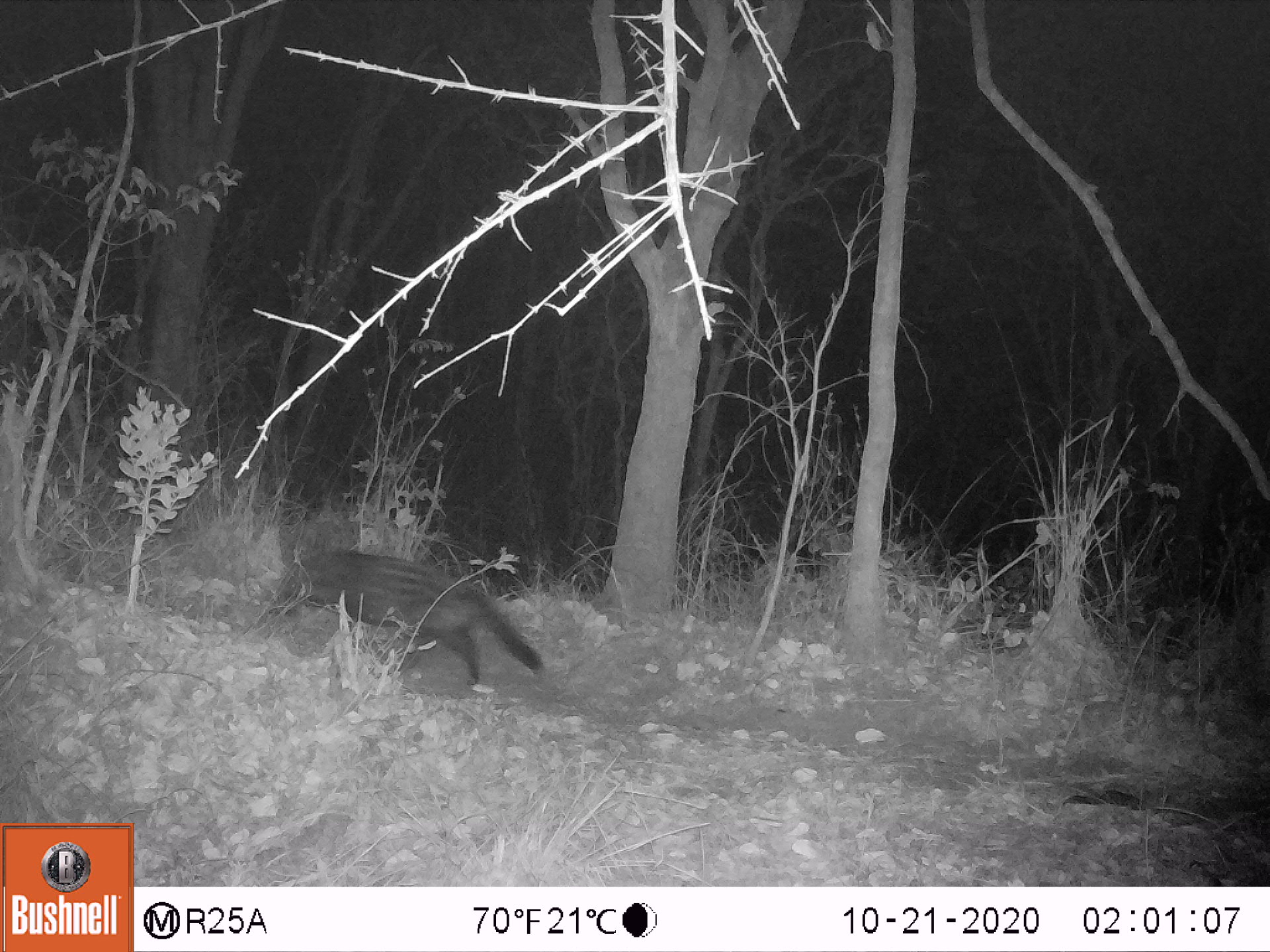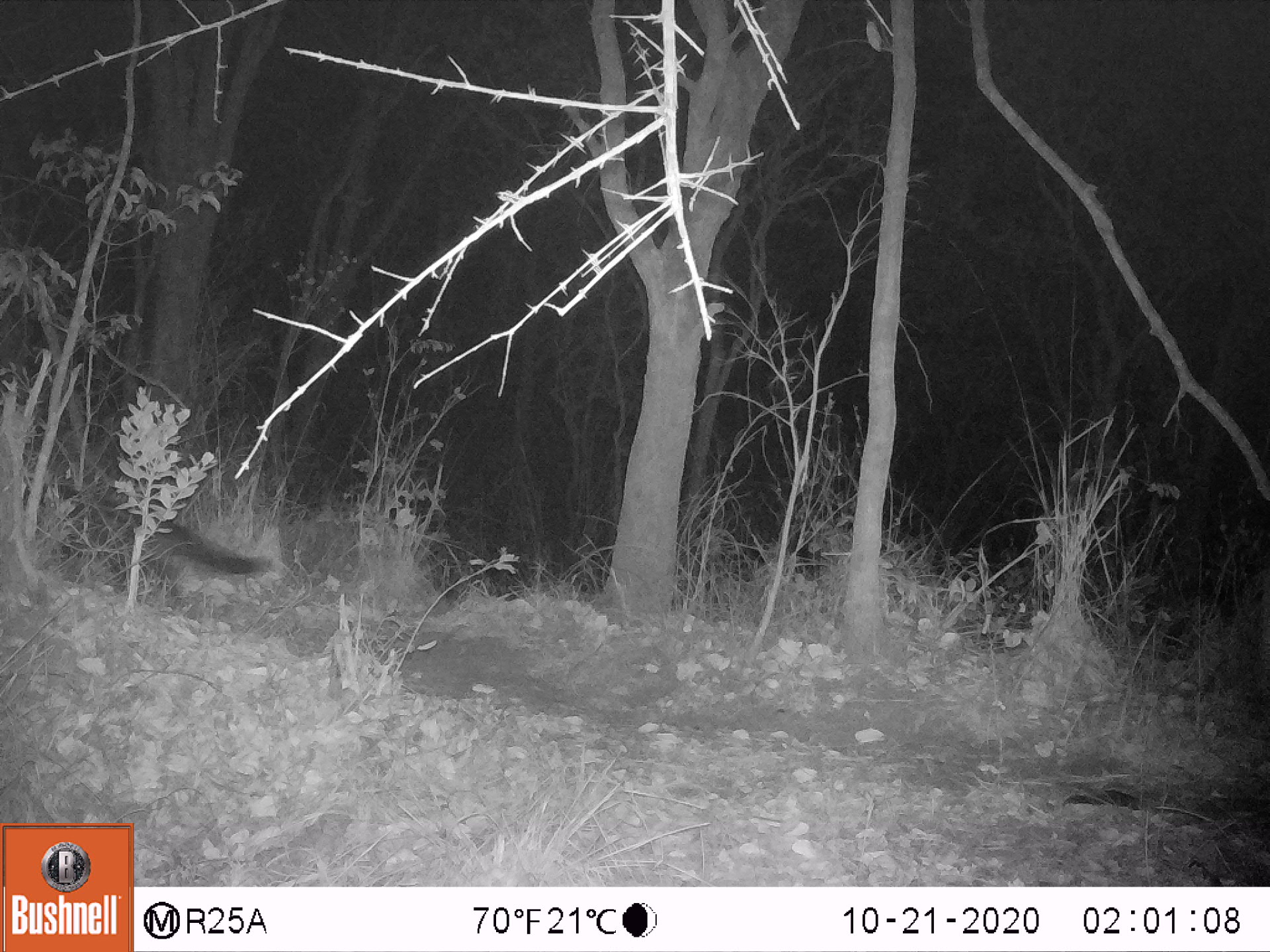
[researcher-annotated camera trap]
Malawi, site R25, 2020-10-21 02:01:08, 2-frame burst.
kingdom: Animalia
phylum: Chordata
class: Mammalia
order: Carnivora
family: Viverridae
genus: Civettictis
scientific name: Civettictis civetta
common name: african civet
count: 1